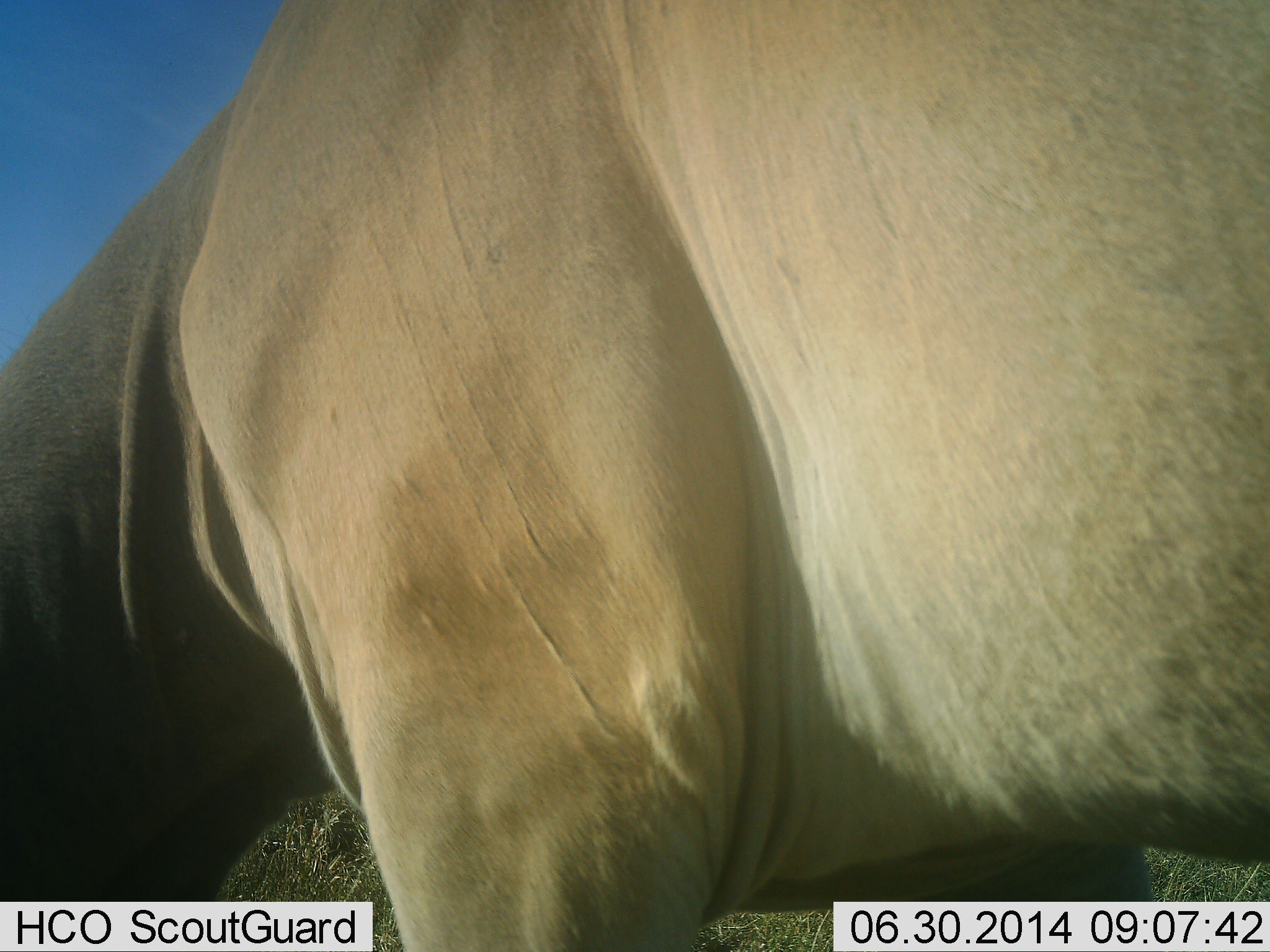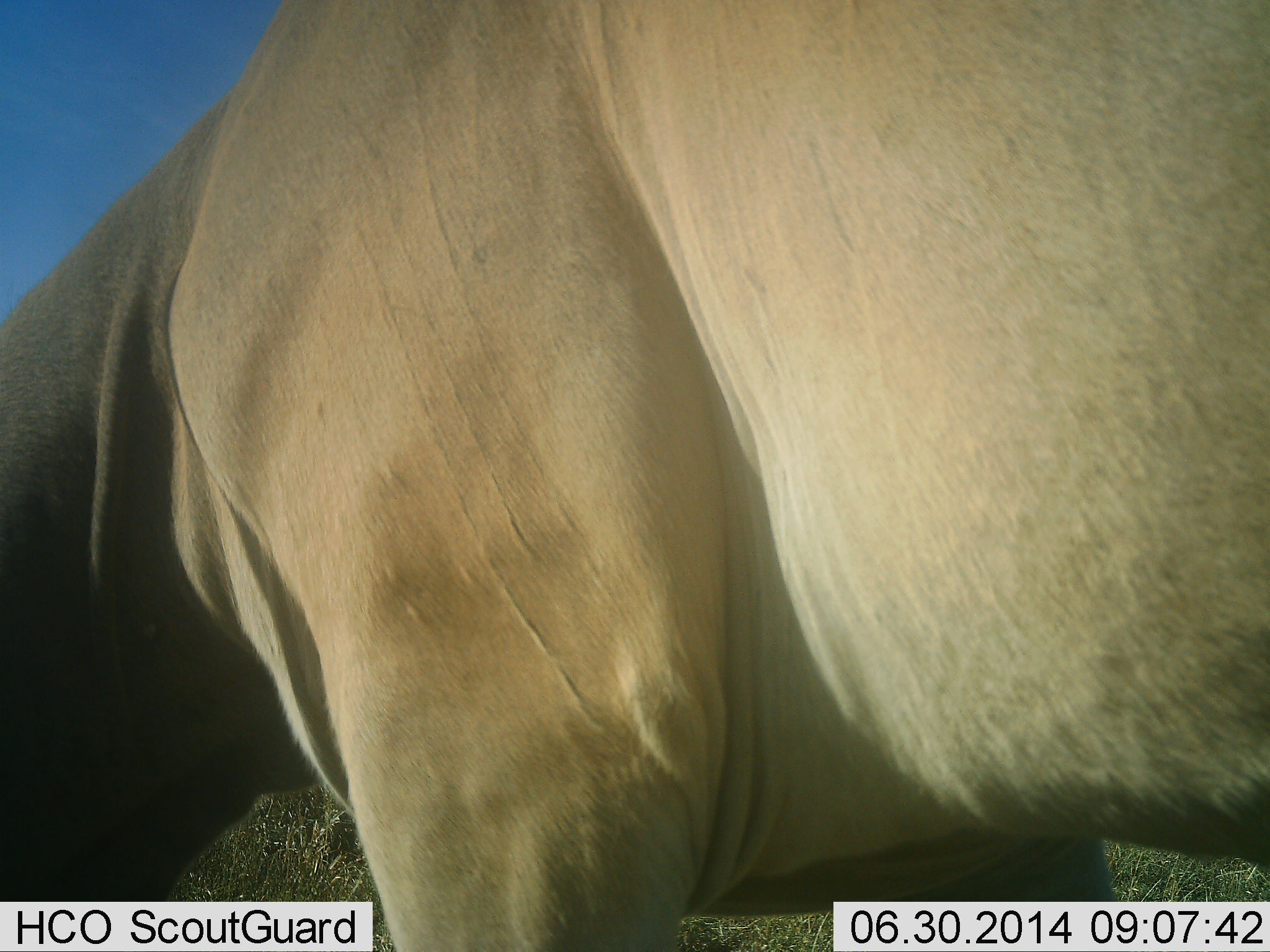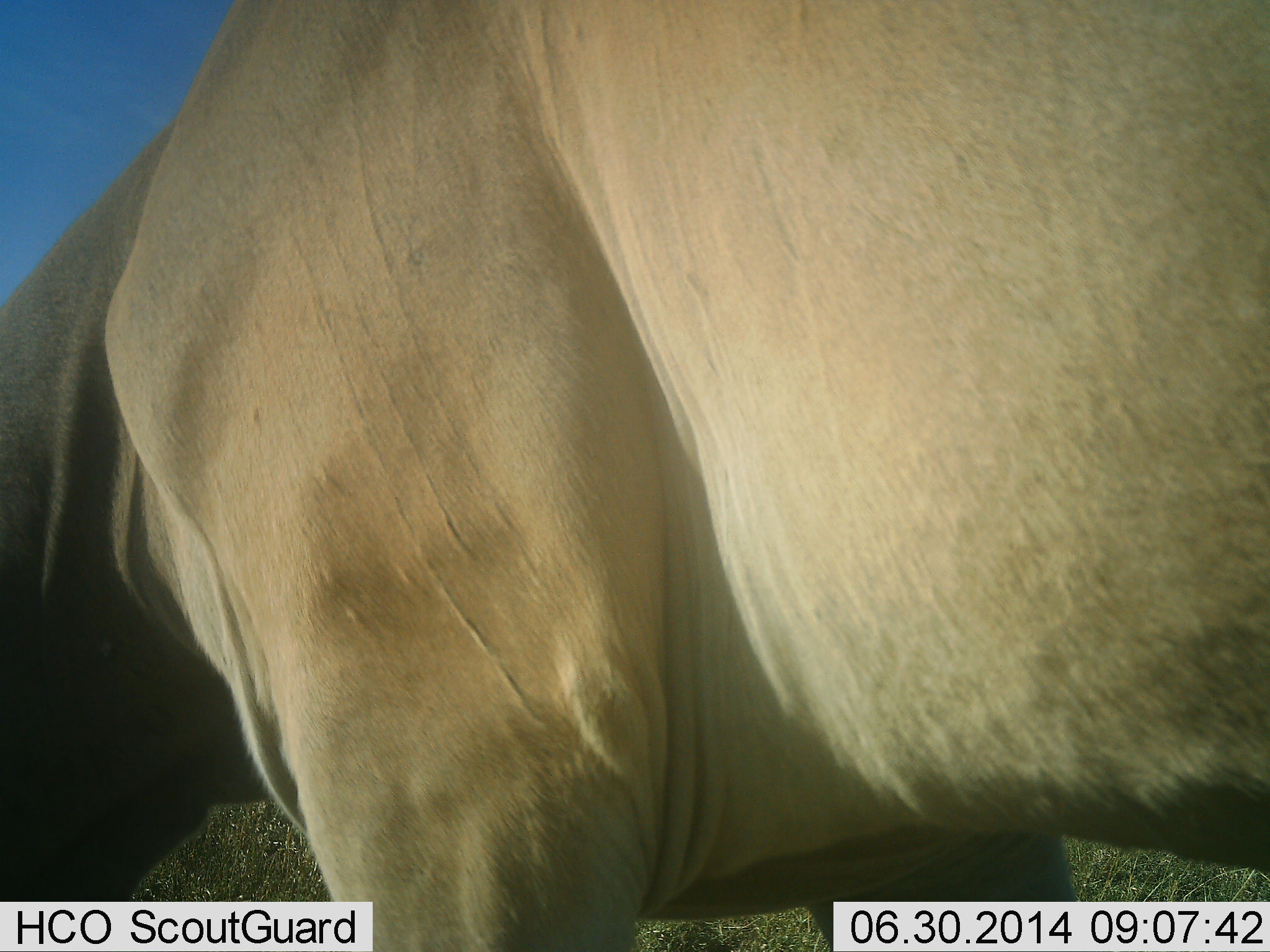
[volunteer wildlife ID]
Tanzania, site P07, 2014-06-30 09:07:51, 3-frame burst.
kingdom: Animalia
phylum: Chordata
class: Mammalia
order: Artiodactyla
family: Bovidae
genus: Tragelaphus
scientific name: Tragelaphus oryx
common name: eland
Eland (Tragelaphus oryx), count 1. Behavior (volunteer vote fractions): standing 50%, resting 0%, moving 10%, interacting 0%. Young present (vote fraction): 0%. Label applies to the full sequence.